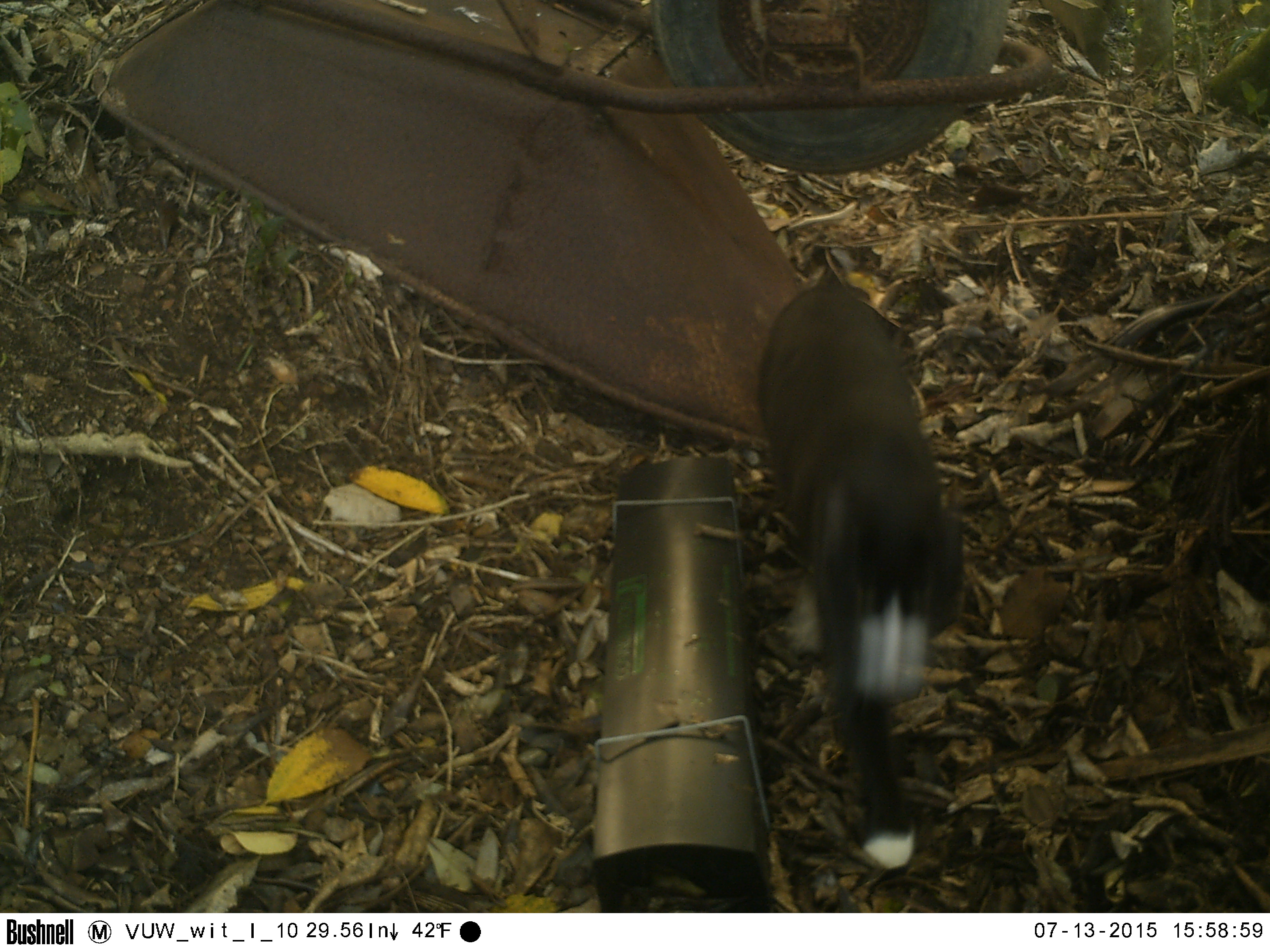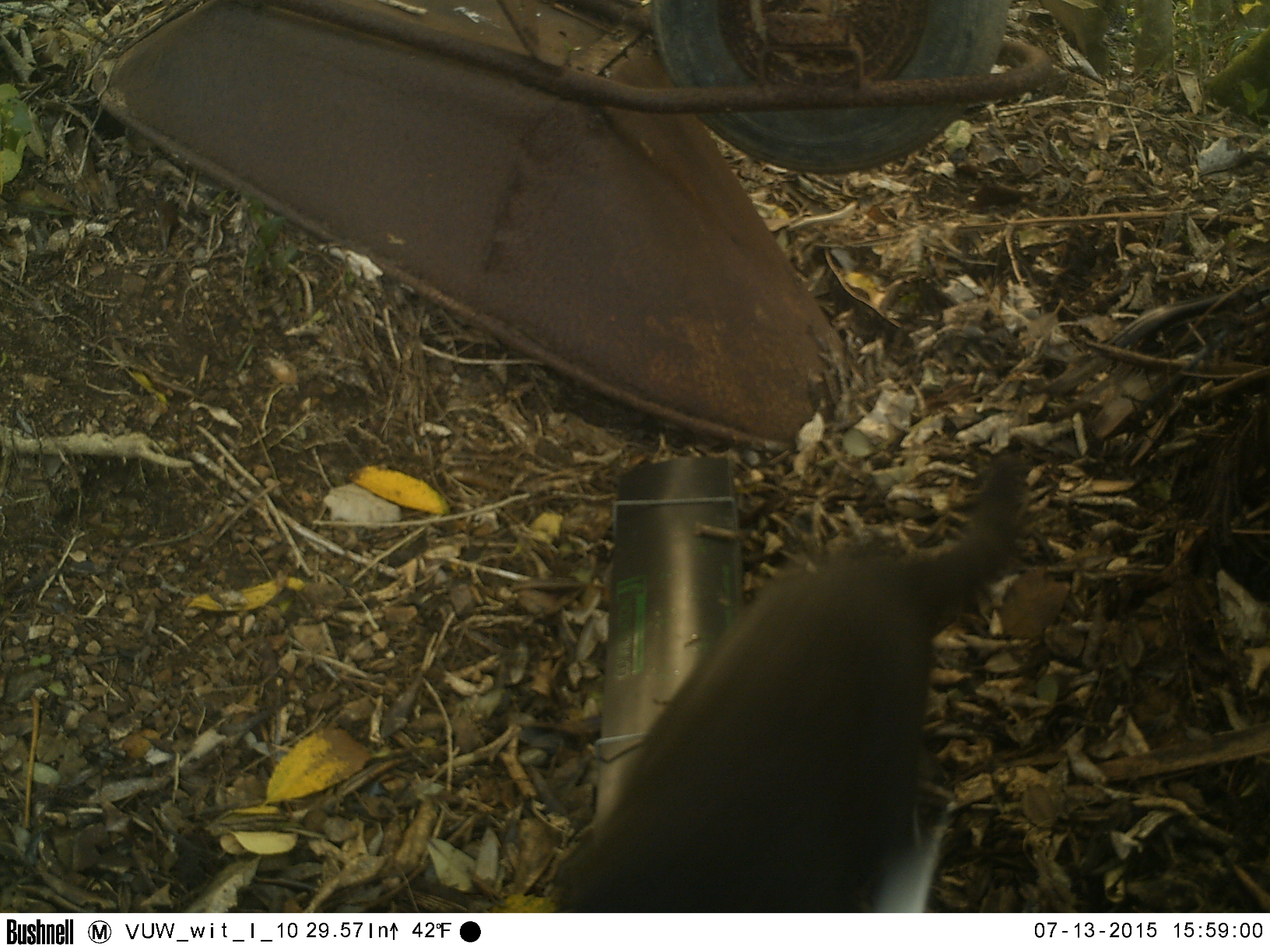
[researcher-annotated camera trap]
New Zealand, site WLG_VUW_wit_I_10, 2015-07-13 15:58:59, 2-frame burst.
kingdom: Animalia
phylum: Chordata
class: Mammalia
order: Carnivora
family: Felidae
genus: Felis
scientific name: Felis catus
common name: domestic cat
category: cat